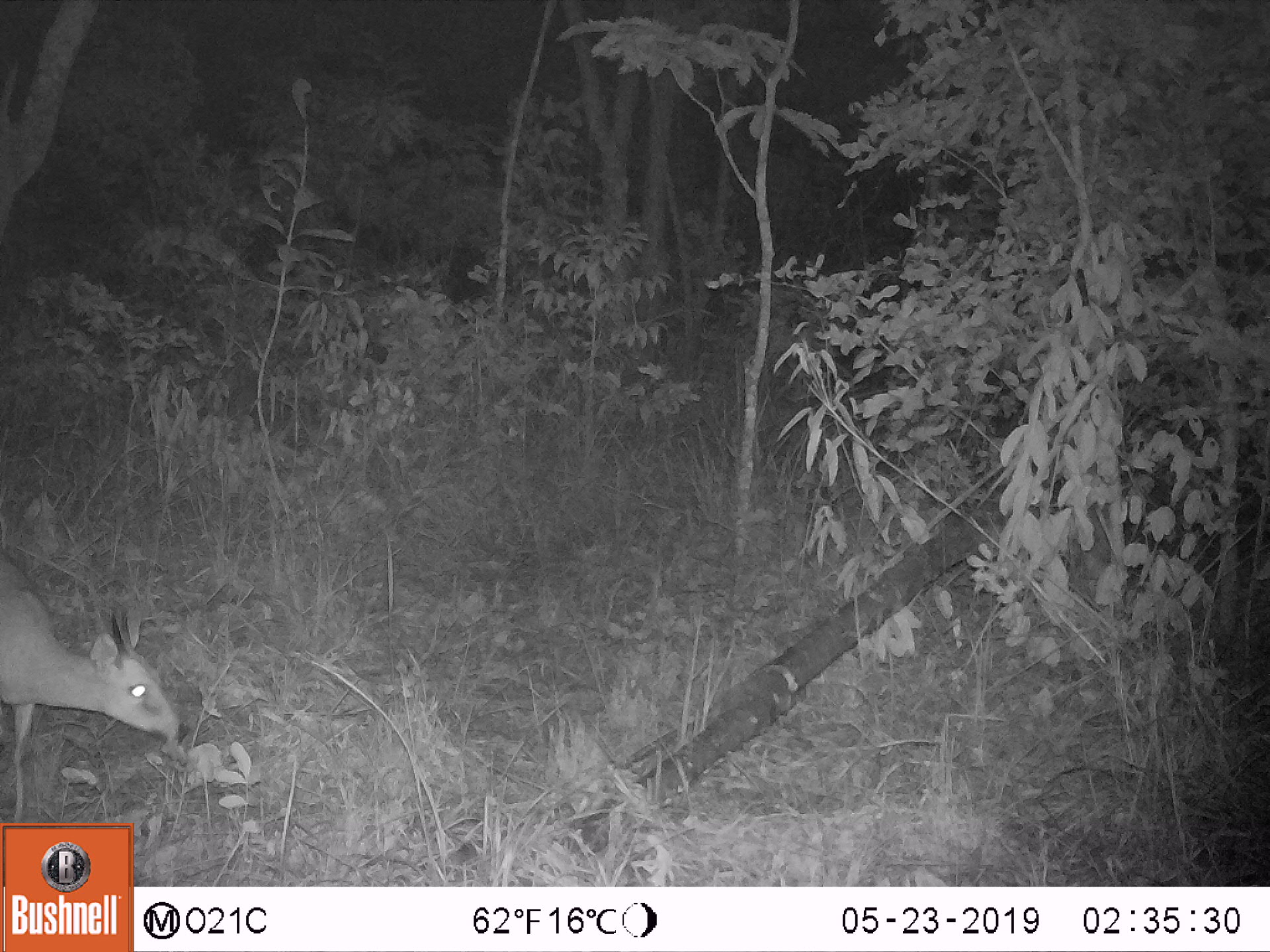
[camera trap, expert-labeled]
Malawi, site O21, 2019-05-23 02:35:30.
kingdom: Animalia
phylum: Chordata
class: Mammalia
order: Artiodactyla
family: Bovidae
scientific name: Antilopinae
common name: small antelope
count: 1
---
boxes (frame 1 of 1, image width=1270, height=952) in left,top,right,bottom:
small antelope: 1,536,194,820